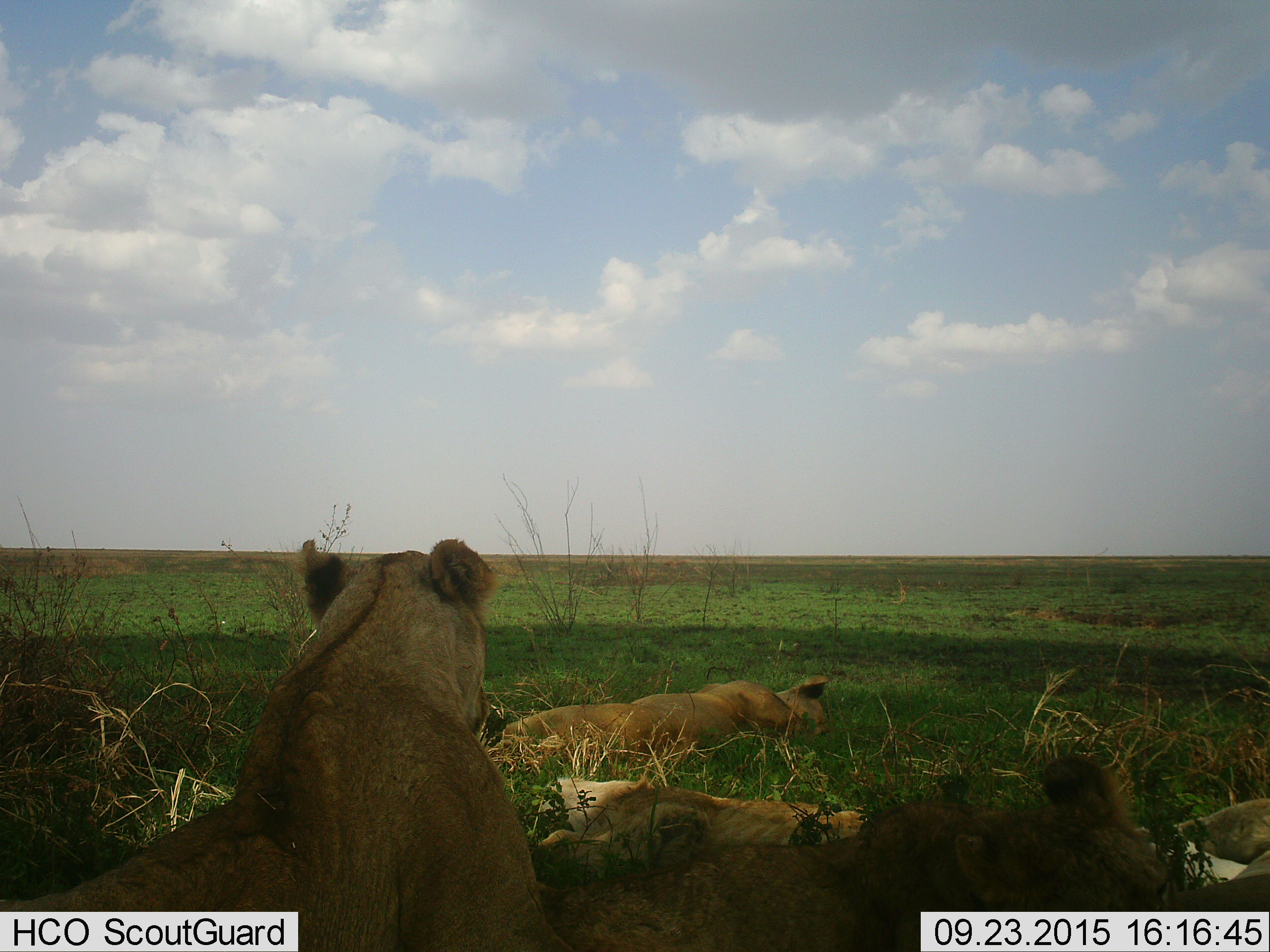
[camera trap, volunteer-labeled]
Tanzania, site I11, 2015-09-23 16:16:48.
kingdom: Animalia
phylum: Chordata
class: Mammalia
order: Carnivora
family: Felidae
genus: Panthera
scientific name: Panthera leo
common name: lion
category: lionfemale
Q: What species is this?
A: Lionfemale (lion) (Panthera leo).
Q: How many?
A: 4.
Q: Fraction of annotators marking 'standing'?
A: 0%.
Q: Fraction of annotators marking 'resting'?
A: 100%.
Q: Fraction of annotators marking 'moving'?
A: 0%.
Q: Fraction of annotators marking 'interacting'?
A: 10%.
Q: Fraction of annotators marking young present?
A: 10%.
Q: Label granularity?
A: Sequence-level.